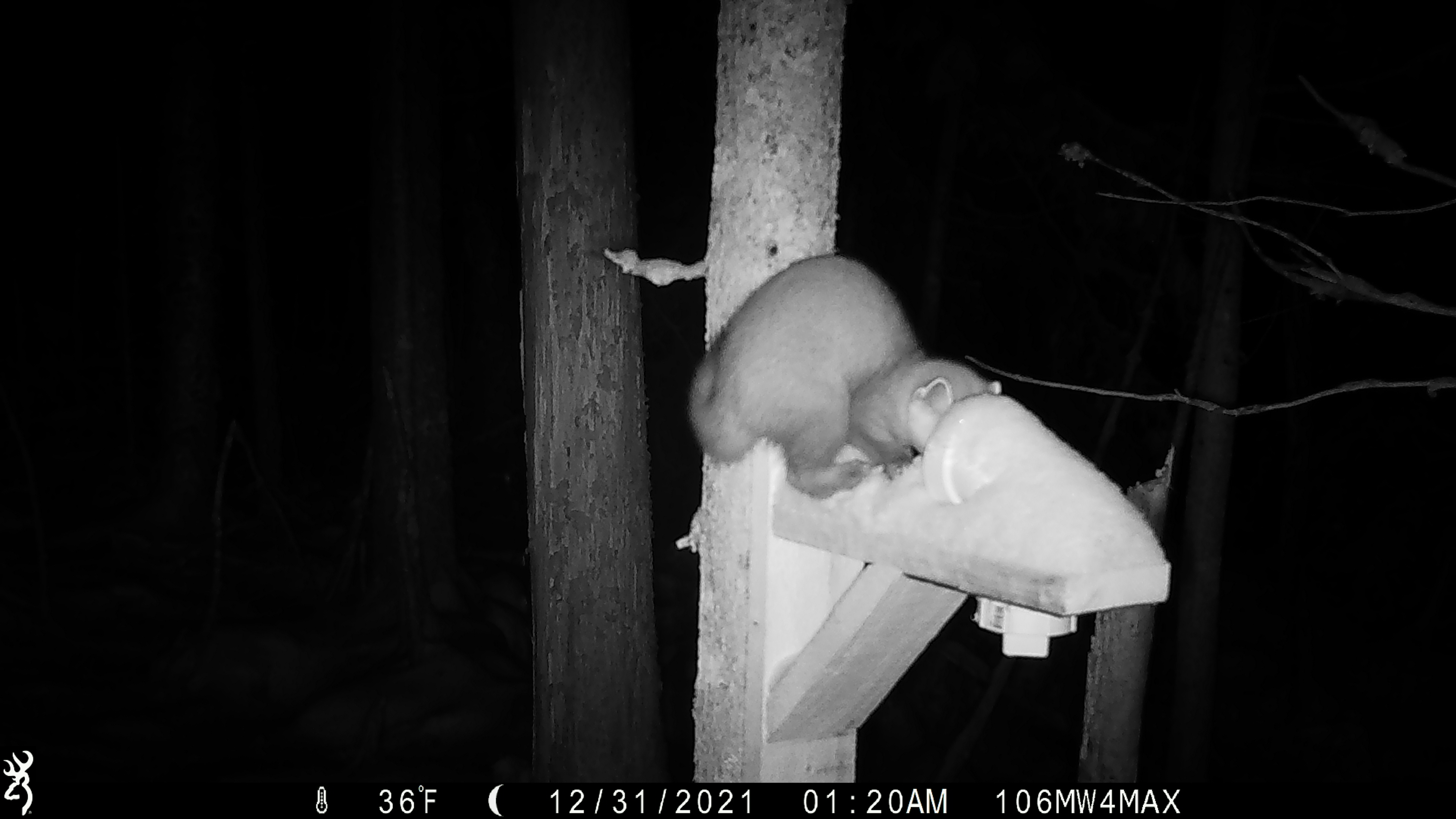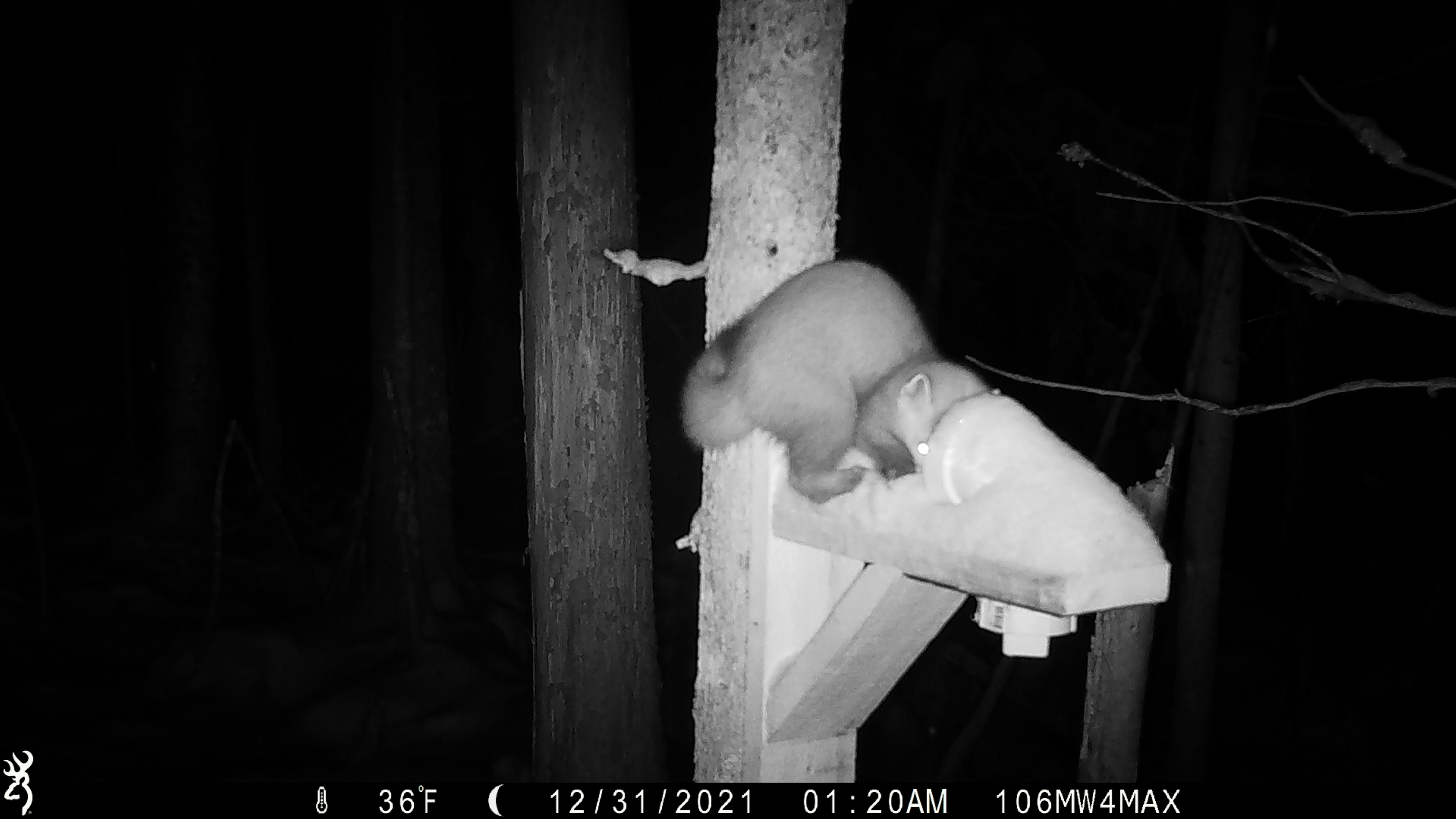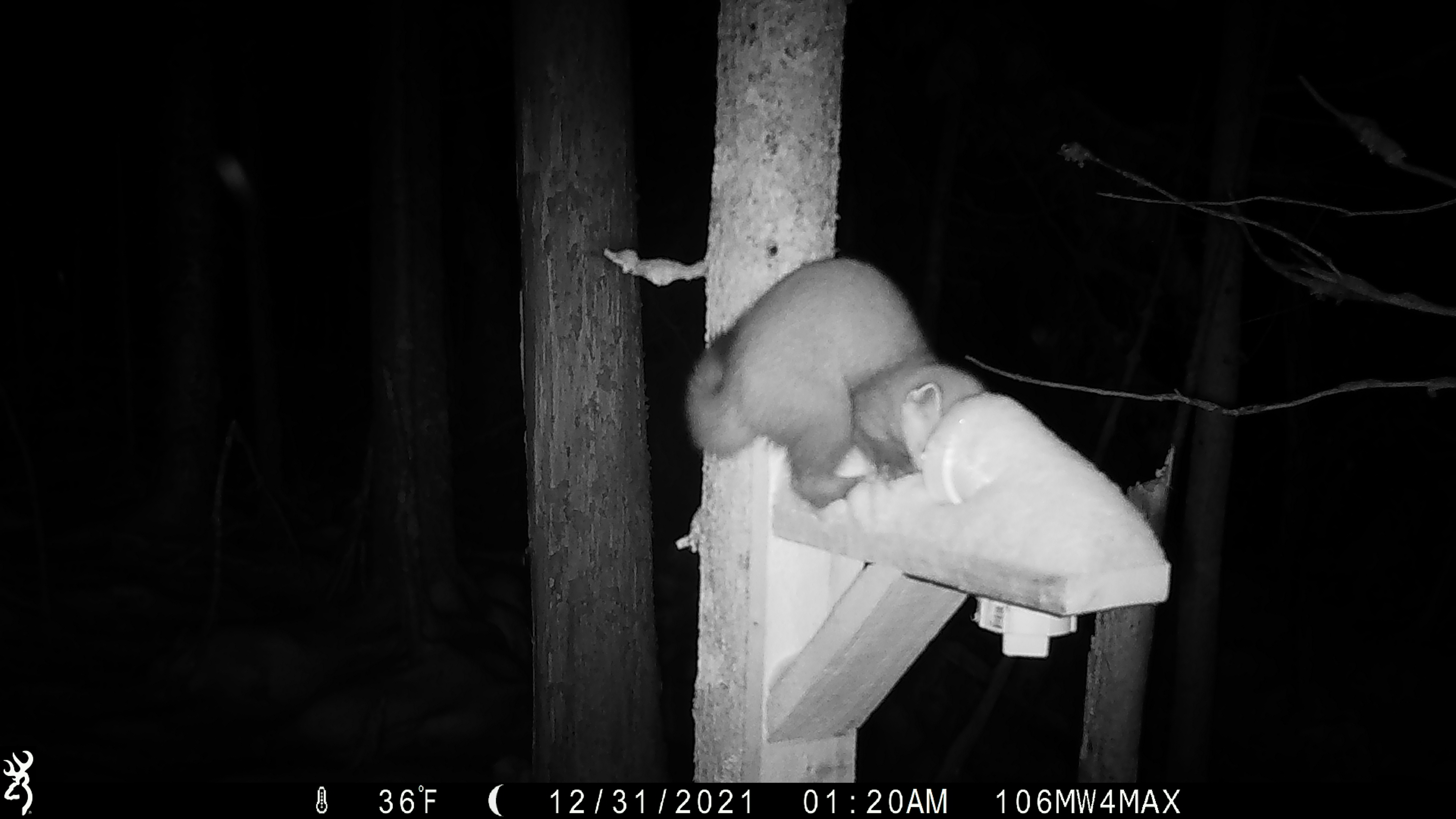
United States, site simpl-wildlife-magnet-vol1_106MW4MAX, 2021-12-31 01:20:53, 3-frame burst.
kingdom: Animalia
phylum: Chordata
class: Mammalia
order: Carnivora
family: Mustelidae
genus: Martes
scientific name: Martes americana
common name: american marten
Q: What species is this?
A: American marten (Martes americana).